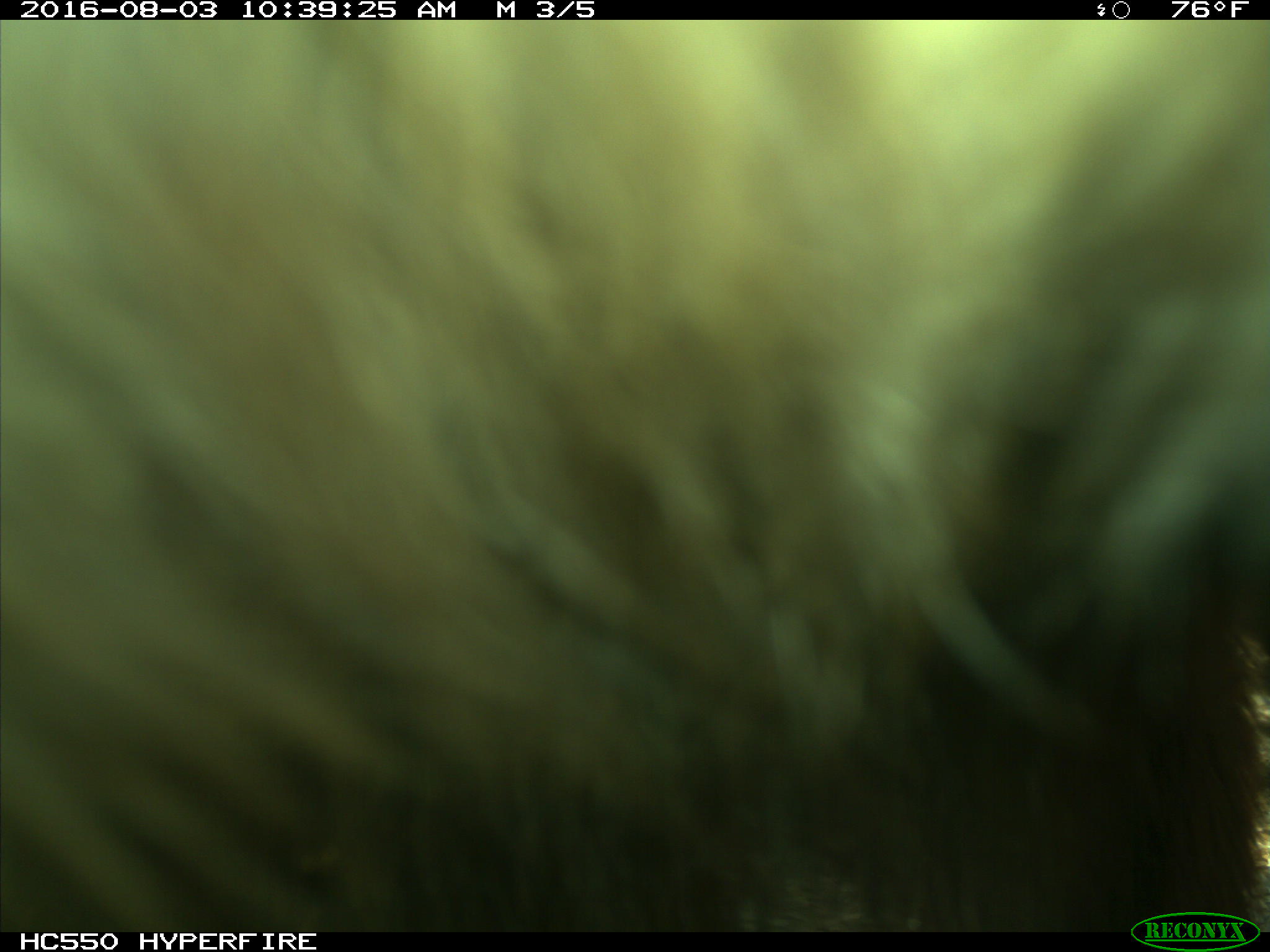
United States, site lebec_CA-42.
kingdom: Animalia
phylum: Chordata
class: Mammalia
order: Carnivora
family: Ursidae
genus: Ursus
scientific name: Ursus americanus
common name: american black bear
Ursus americanus (american black bear).